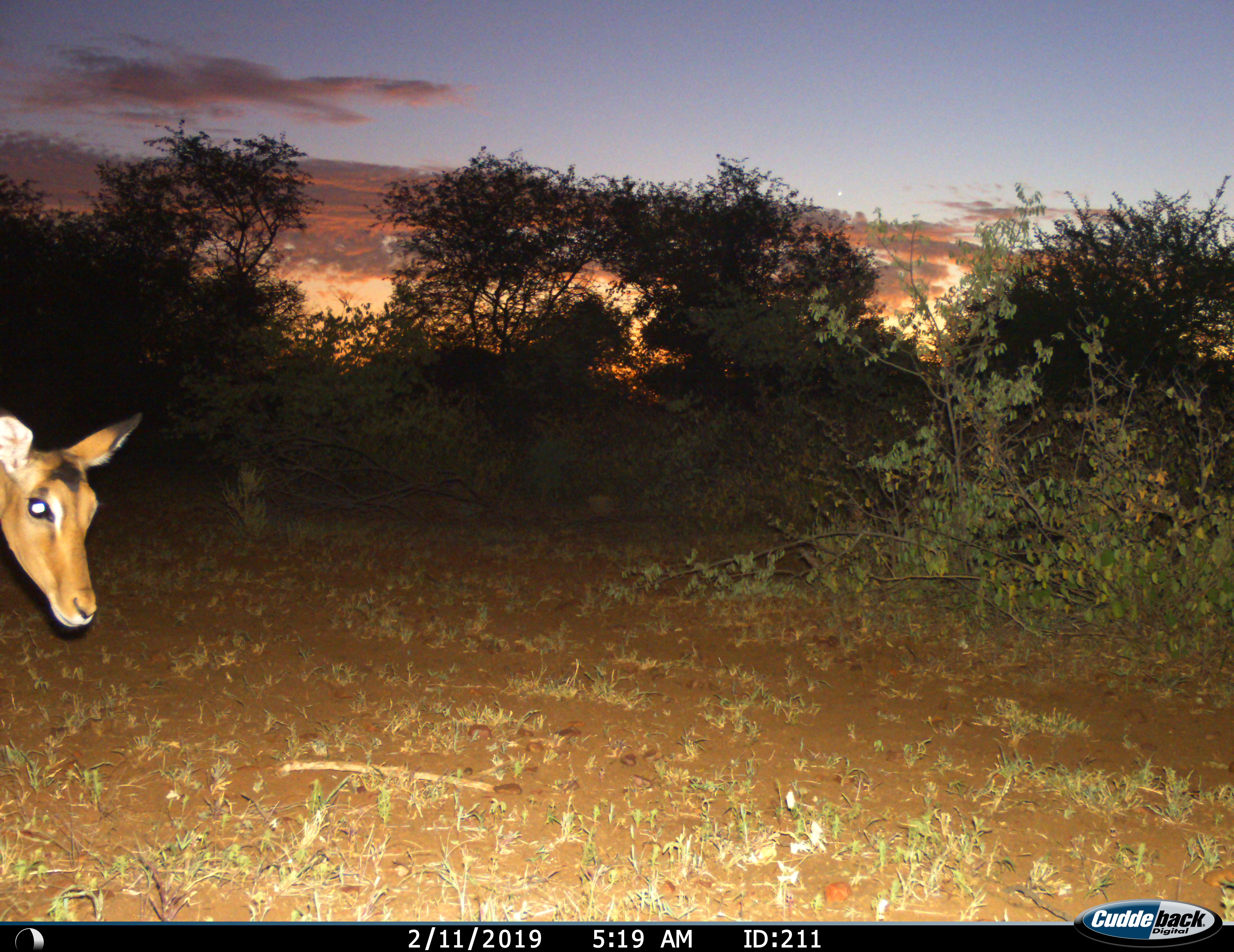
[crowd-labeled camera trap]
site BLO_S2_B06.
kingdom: Animalia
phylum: Chordata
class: Mammalia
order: Artiodactyla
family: Bovidae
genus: Aepyceros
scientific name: Aepyceros melampus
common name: impala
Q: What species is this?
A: Impala (Aepyceros melampus).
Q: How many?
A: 1.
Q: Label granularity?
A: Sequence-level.